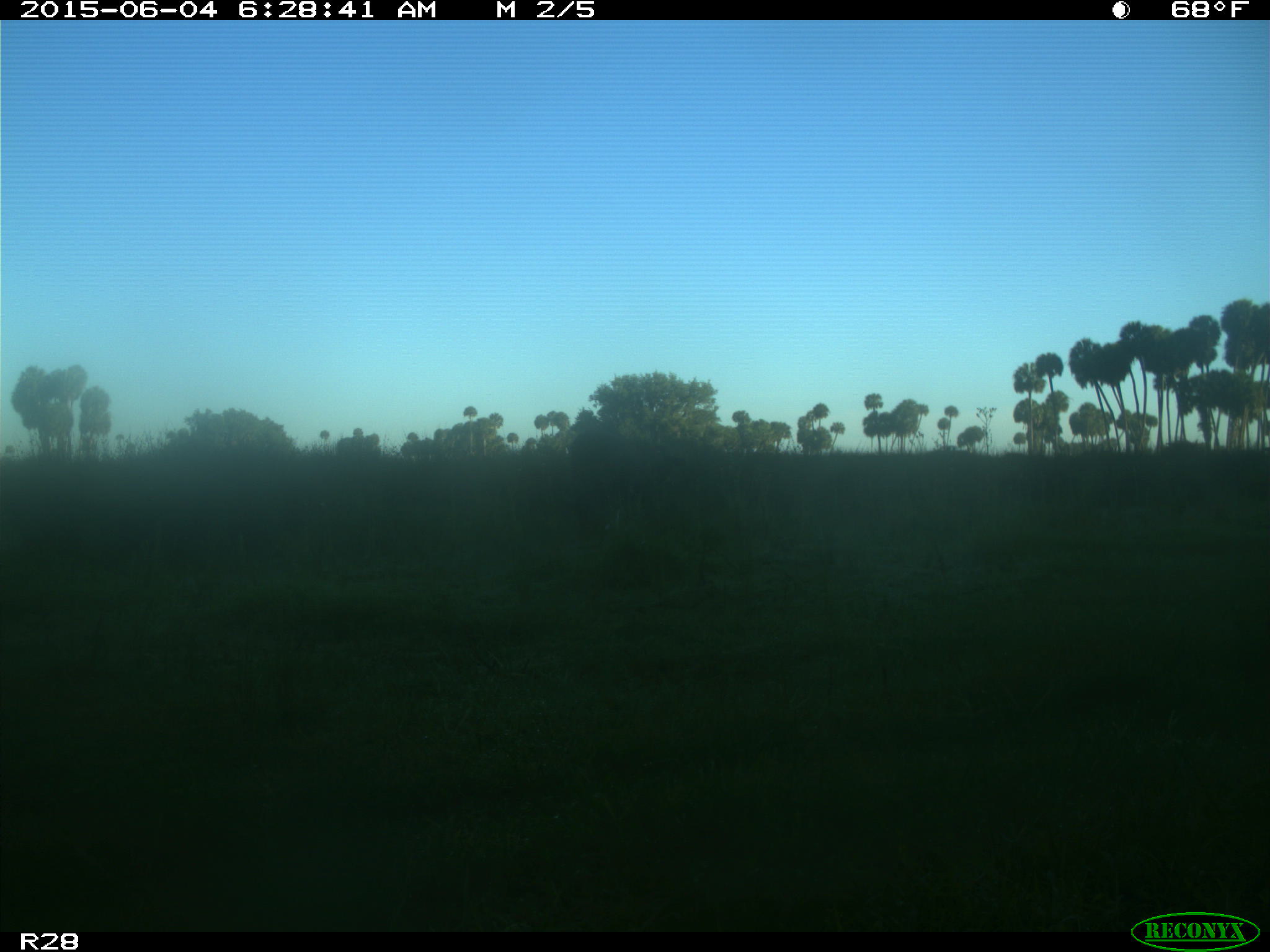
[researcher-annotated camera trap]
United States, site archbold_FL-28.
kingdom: Animalia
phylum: Chordata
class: Mammalia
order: Artiodactyla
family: Bovidae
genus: Bos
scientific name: Bos taurus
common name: domestic cow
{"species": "Bos taurus (domestic cow)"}